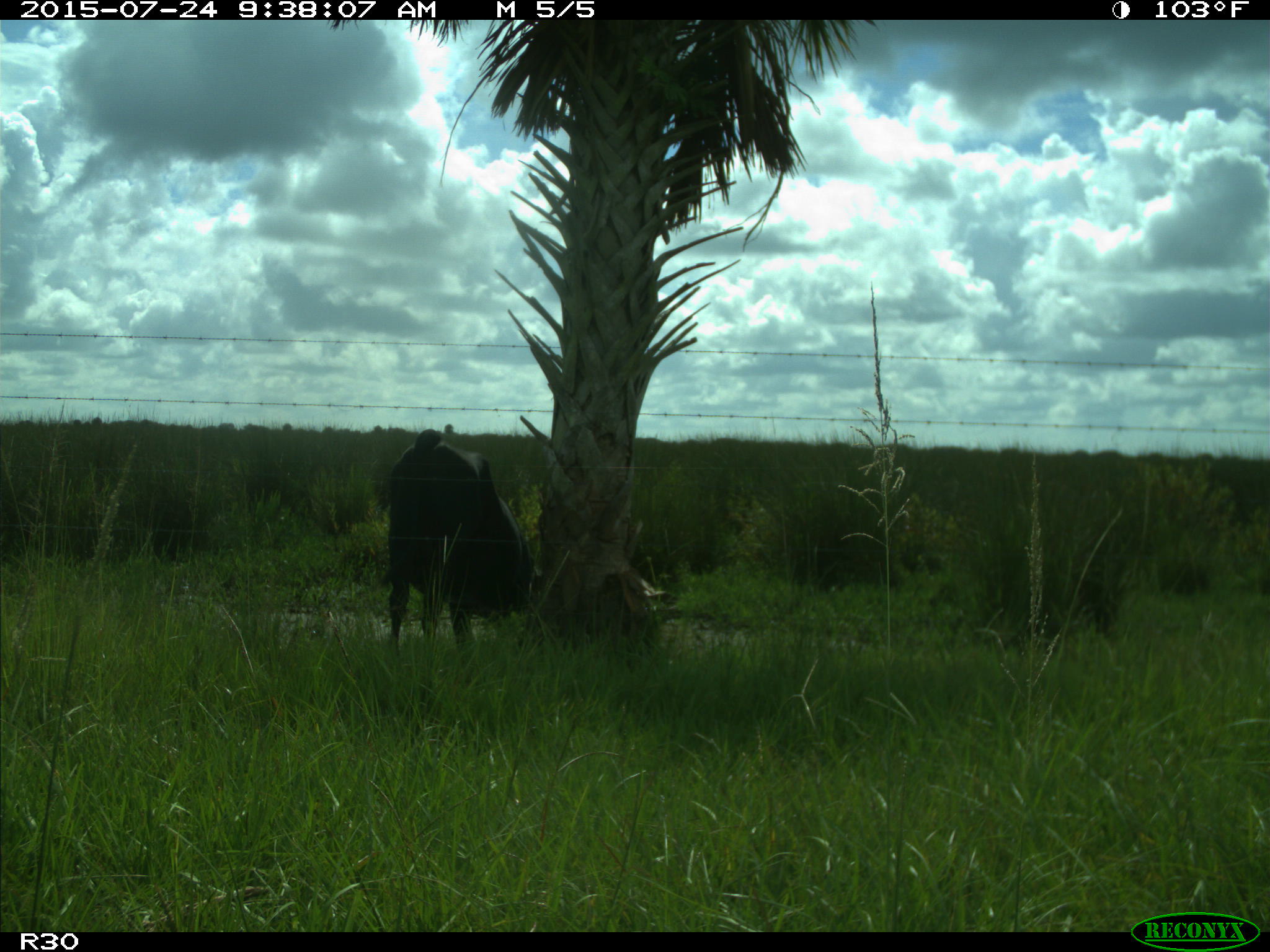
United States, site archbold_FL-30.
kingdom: Animalia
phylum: Chordata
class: Mammalia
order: Artiodactyla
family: Bovidae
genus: Bos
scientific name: Bos taurus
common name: domestic cow